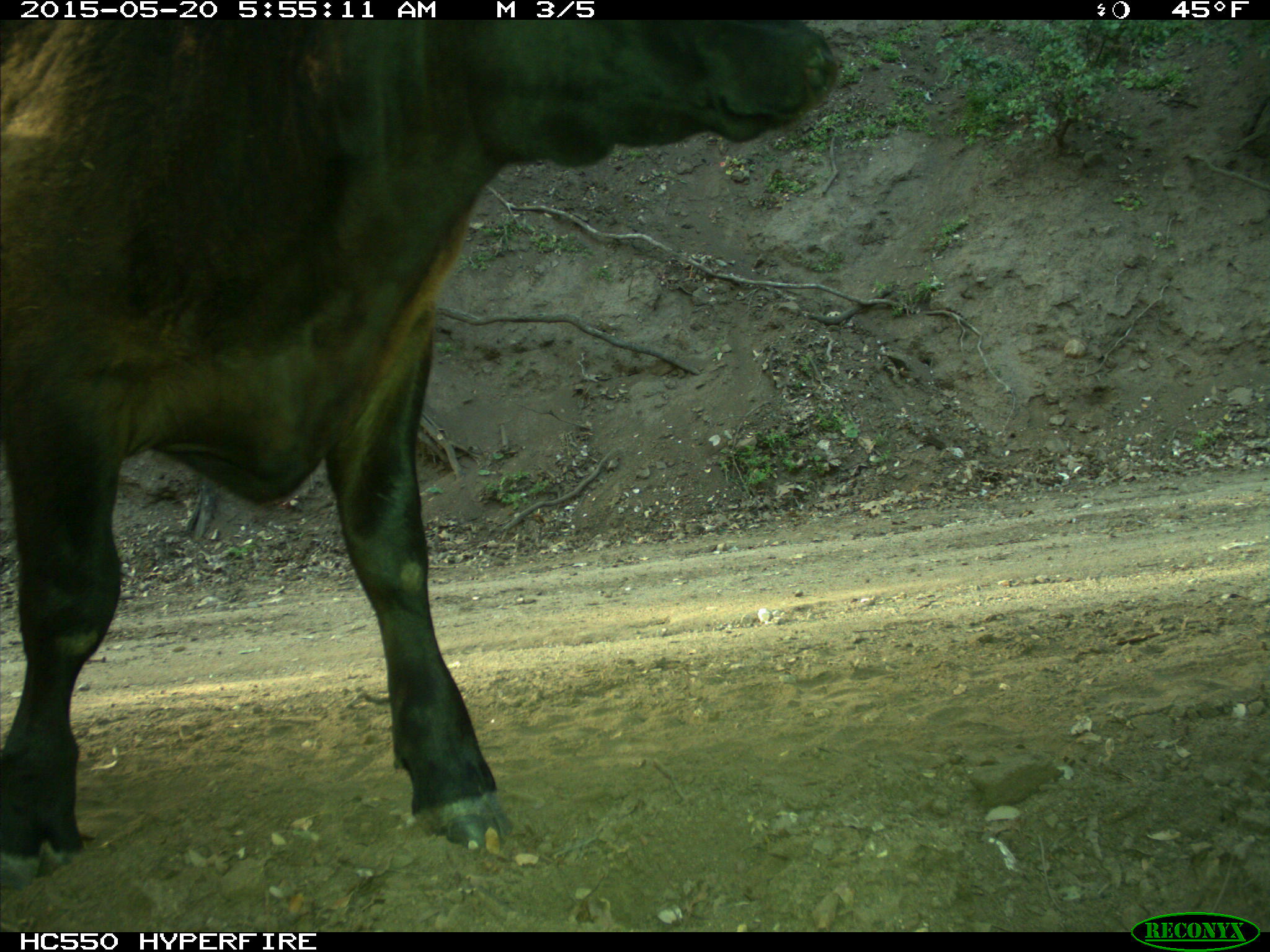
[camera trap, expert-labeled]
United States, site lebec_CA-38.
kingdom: Animalia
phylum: Chordata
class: Mammalia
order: Artiodactyla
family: Bovidae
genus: Bos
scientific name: Bos taurus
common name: domestic cow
Bos taurus (domestic cow).